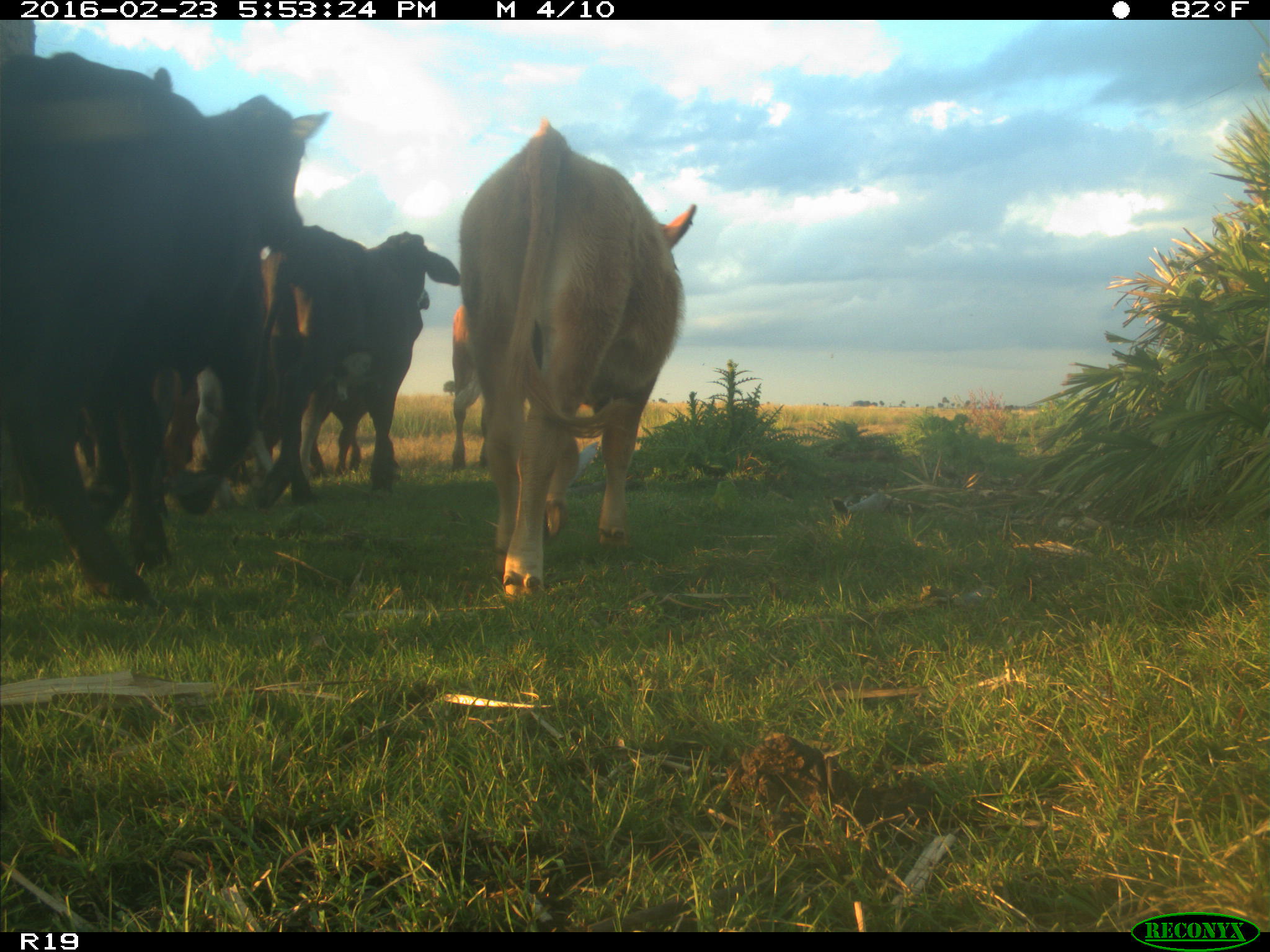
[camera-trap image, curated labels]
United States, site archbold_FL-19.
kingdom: Animalia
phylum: Chordata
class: Mammalia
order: Artiodactyla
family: Bovidae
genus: Bos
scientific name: Bos taurus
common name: domestic cow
Bos taurus (domestic cow).